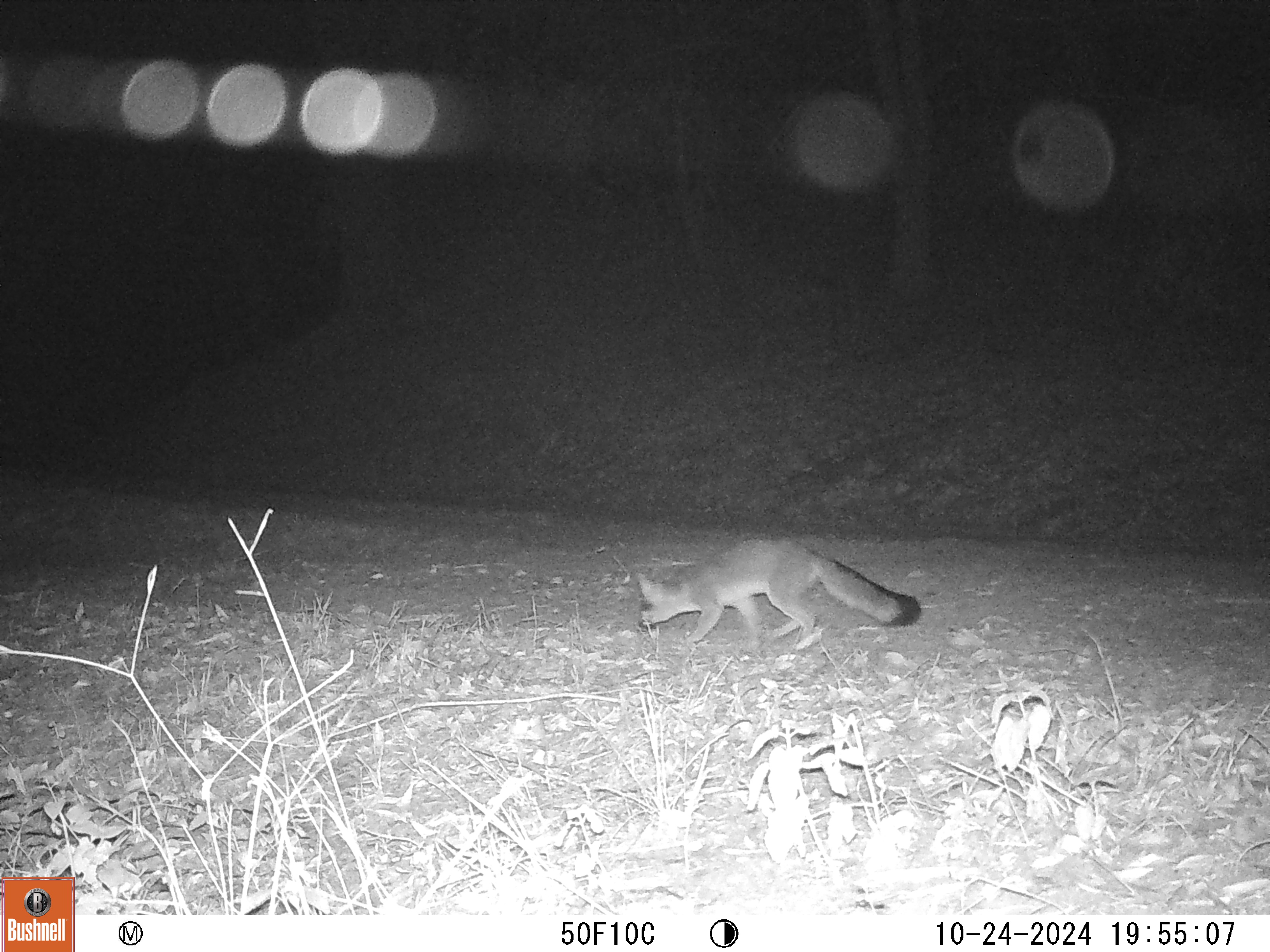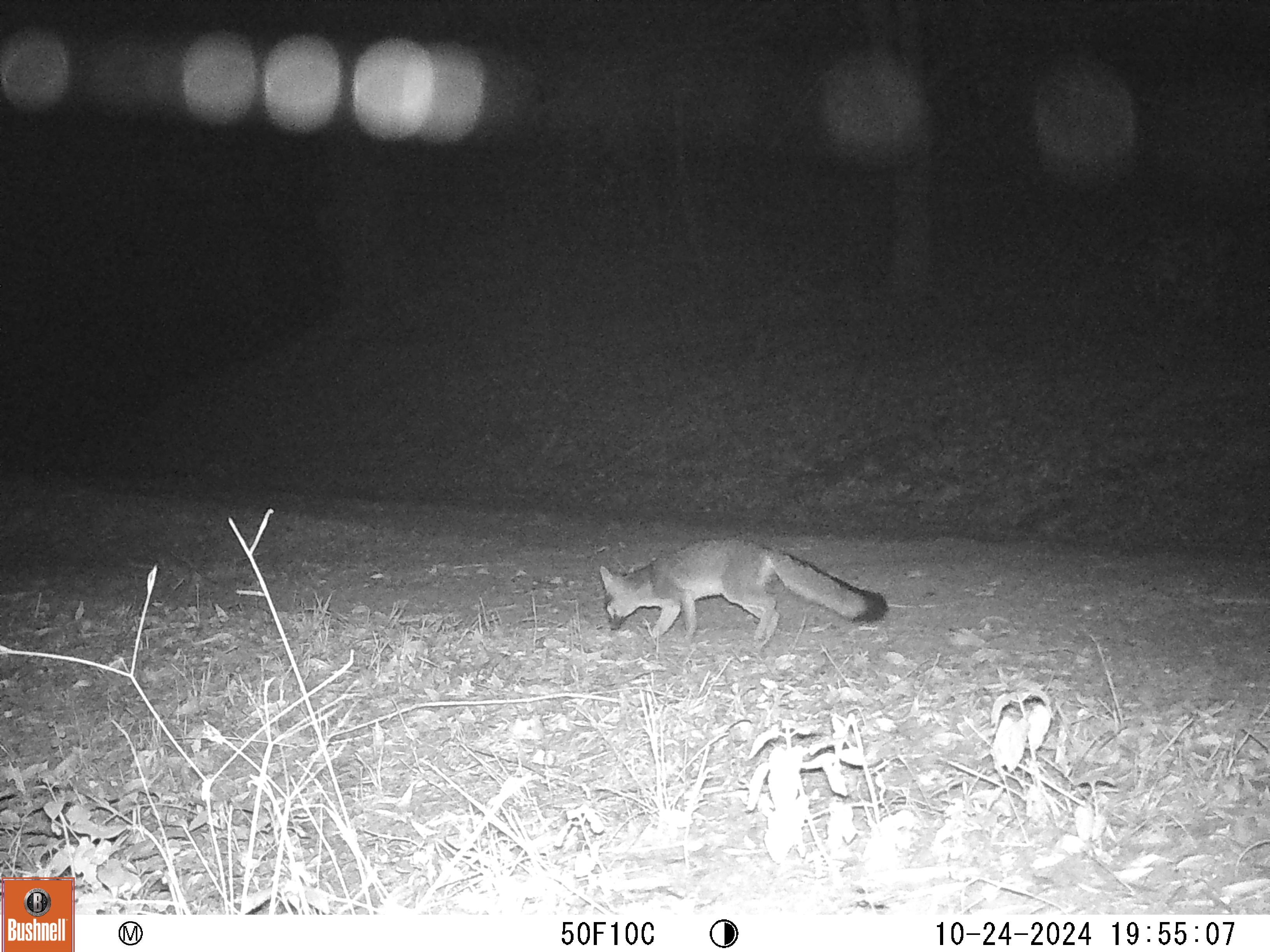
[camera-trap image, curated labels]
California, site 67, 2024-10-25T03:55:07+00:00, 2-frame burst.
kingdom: Animalia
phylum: Chordata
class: Mammalia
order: Carnivora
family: Canidae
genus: Urocyon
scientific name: Urocyon cinereoargenteus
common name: gray fox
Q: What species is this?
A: Gray fox (Urocyon cinereoargenteus).